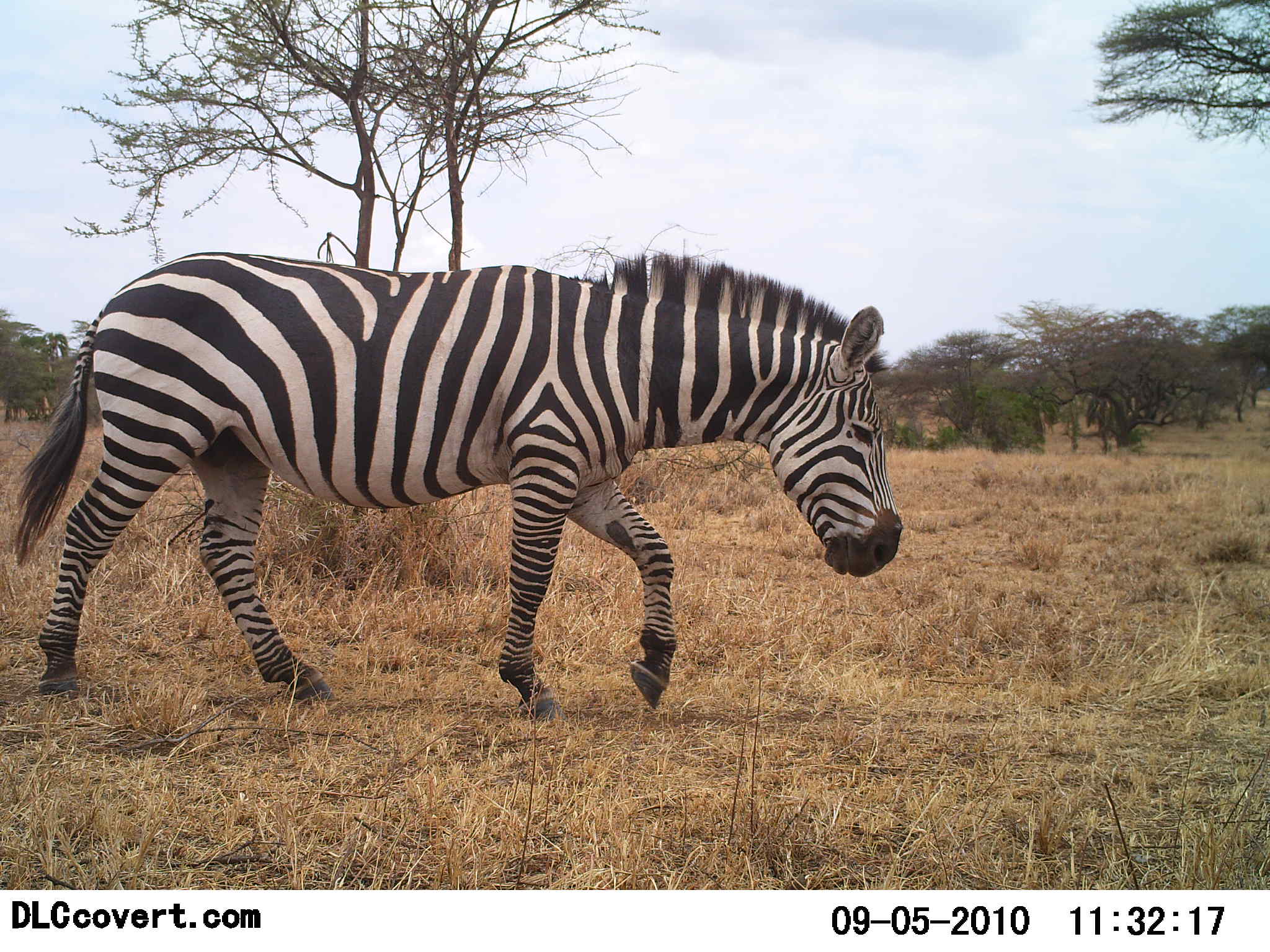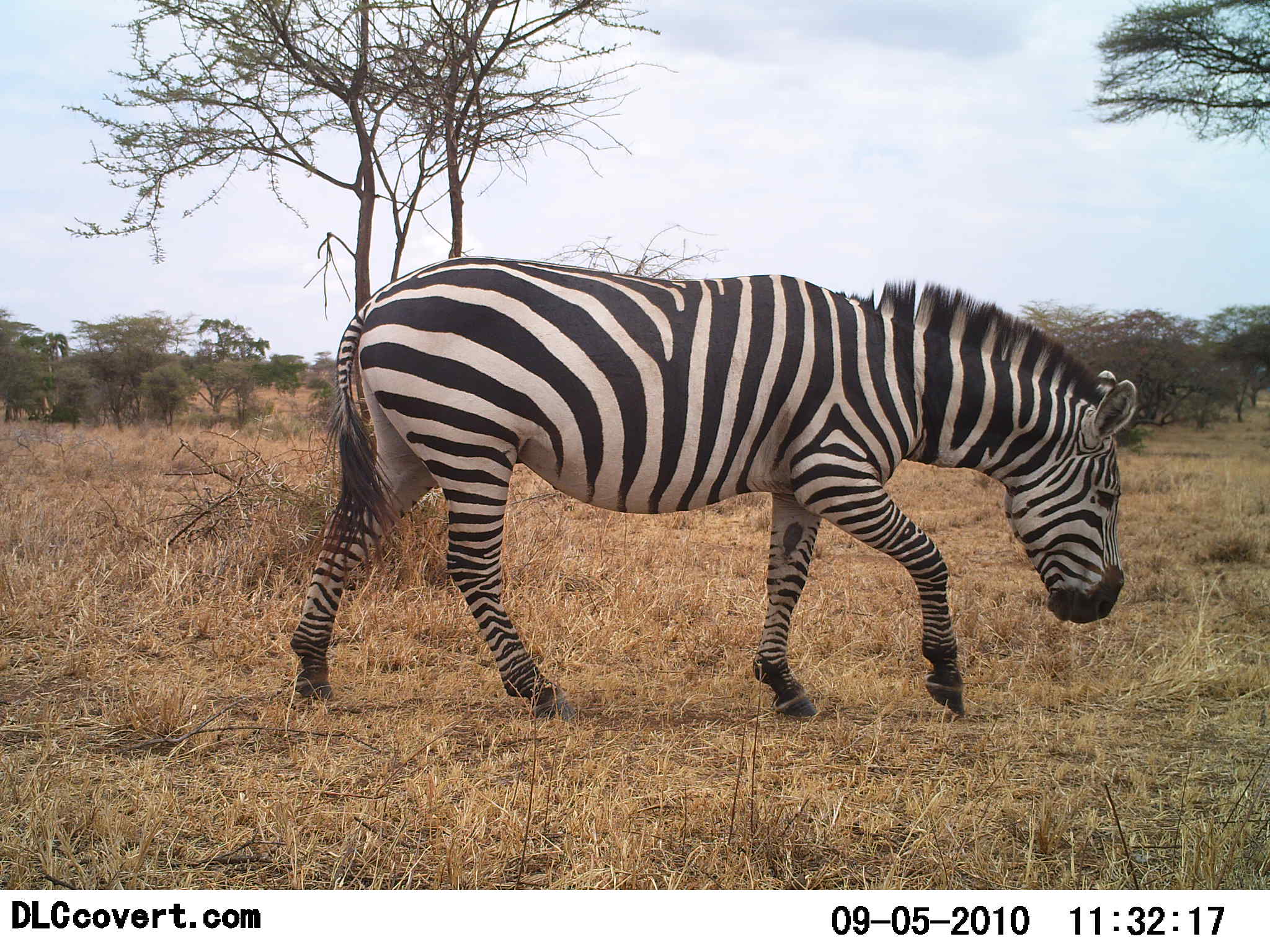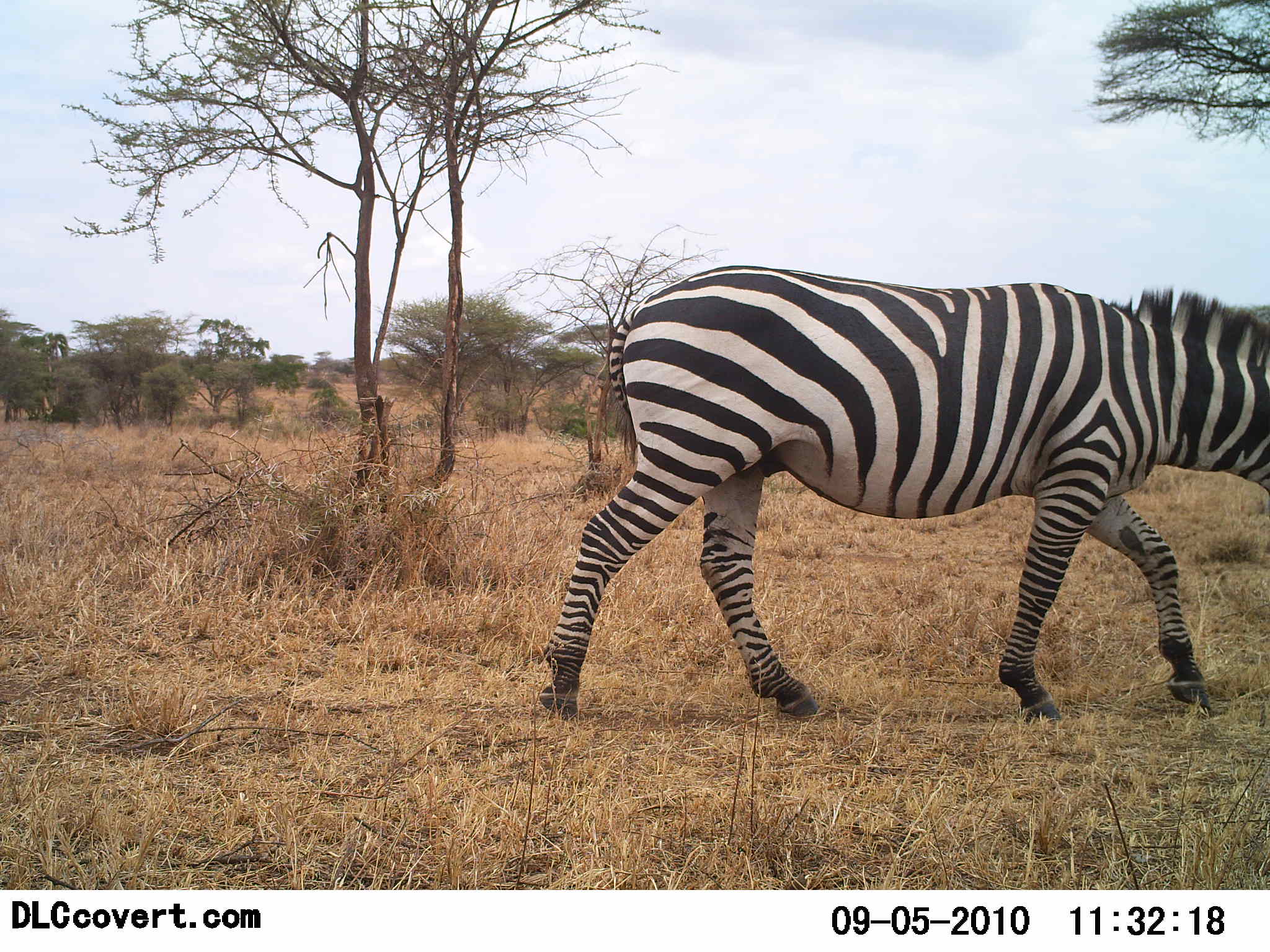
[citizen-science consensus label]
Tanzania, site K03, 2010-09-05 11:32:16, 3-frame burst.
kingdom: Animalia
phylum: Chordata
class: Mammalia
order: Perissodactyla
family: Equidae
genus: Equus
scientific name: Equus quagga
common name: plains zebra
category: zebra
Zebra (plains zebra) (Equus quagga), count 1. Behavior (volunteer vote fractions): standing 0%, resting 0%, moving 100%, interacting 0%. Young present (vote fraction): 0%. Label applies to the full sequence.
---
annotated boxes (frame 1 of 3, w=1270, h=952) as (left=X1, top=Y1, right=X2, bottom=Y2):
animal: (left=10, top=251, right=902, bottom=723)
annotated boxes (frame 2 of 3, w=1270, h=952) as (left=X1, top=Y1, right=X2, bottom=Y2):
animal: (left=289, top=255, right=1143, bottom=723)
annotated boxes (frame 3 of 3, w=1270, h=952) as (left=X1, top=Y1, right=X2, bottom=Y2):
animal: (left=538, top=265, right=1270, bottom=723)